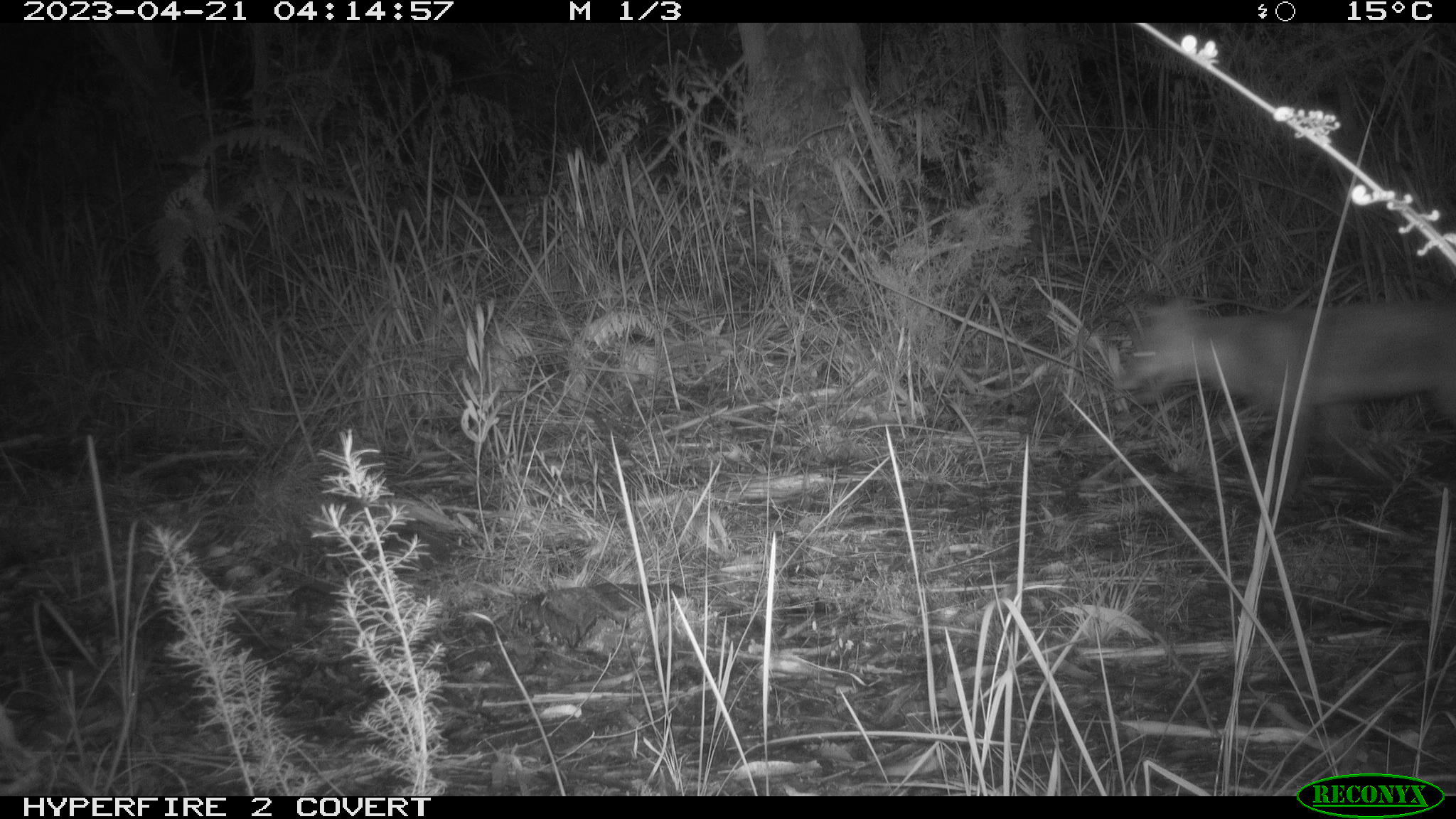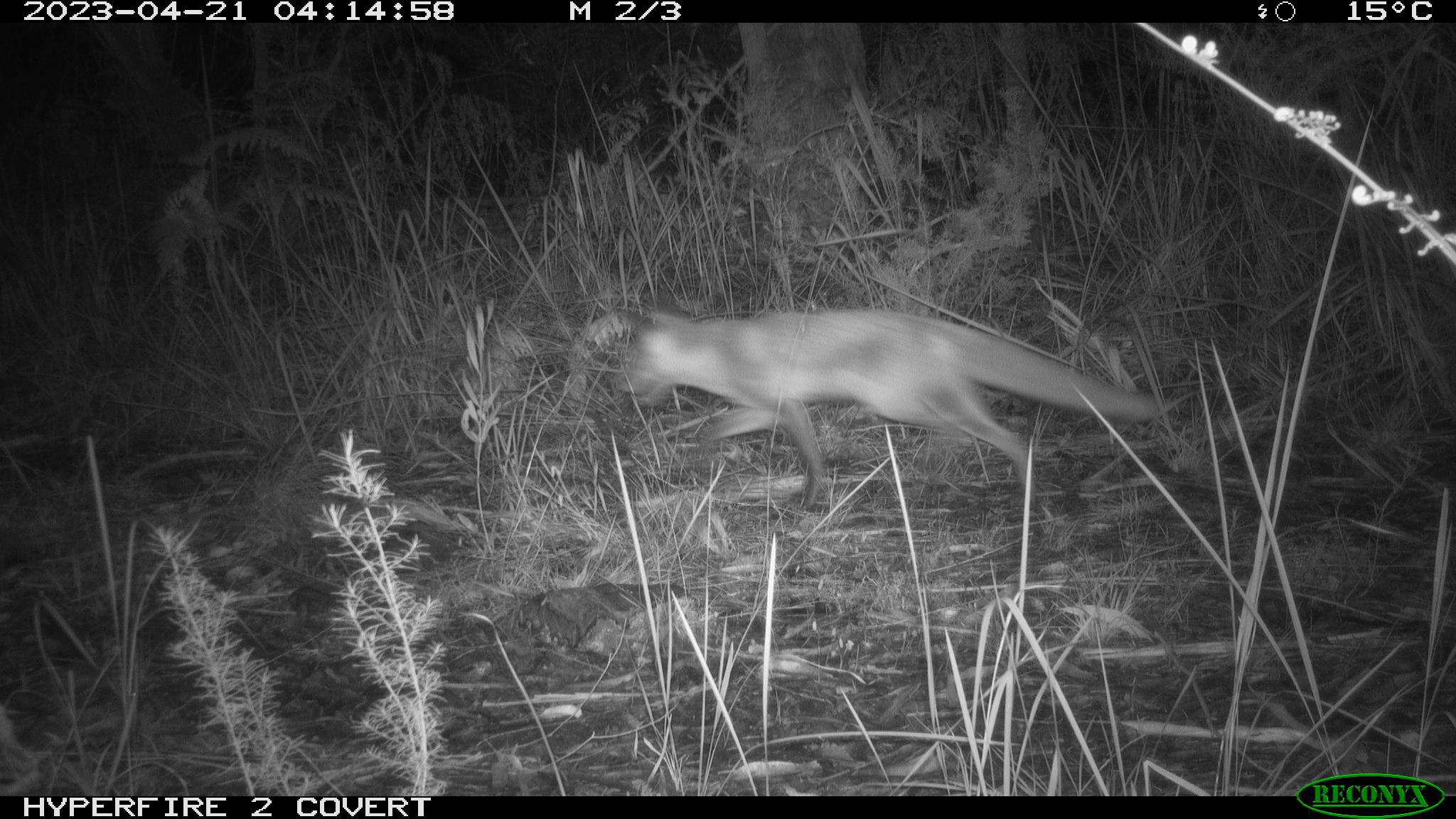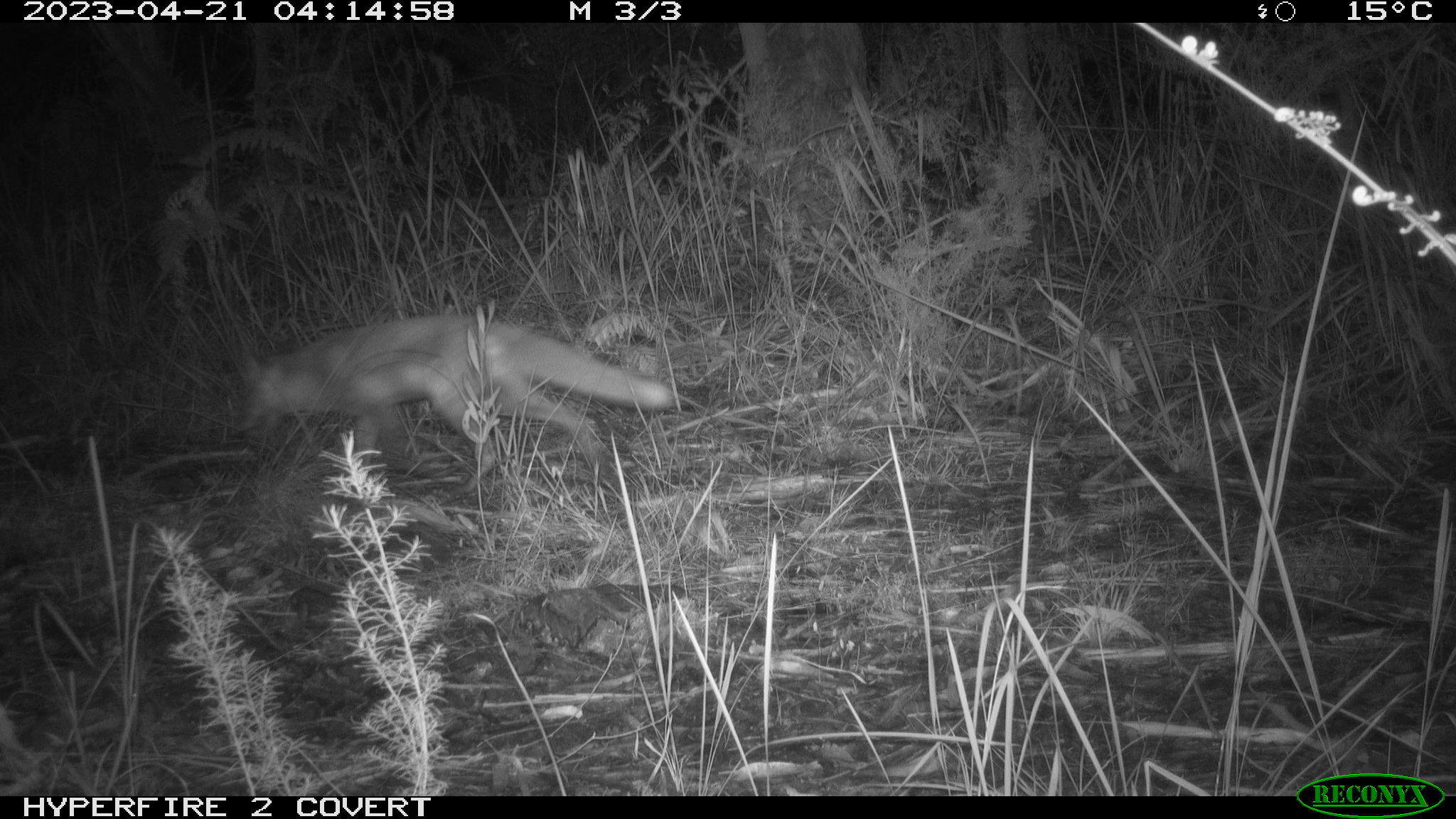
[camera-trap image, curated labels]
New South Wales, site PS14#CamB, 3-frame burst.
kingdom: Animalia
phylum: Chordata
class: Mammalia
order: Carnivora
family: Canidae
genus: Vulpes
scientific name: Vulpes vulpes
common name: red fox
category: fox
Fox (red fox) (Vulpes vulpes).